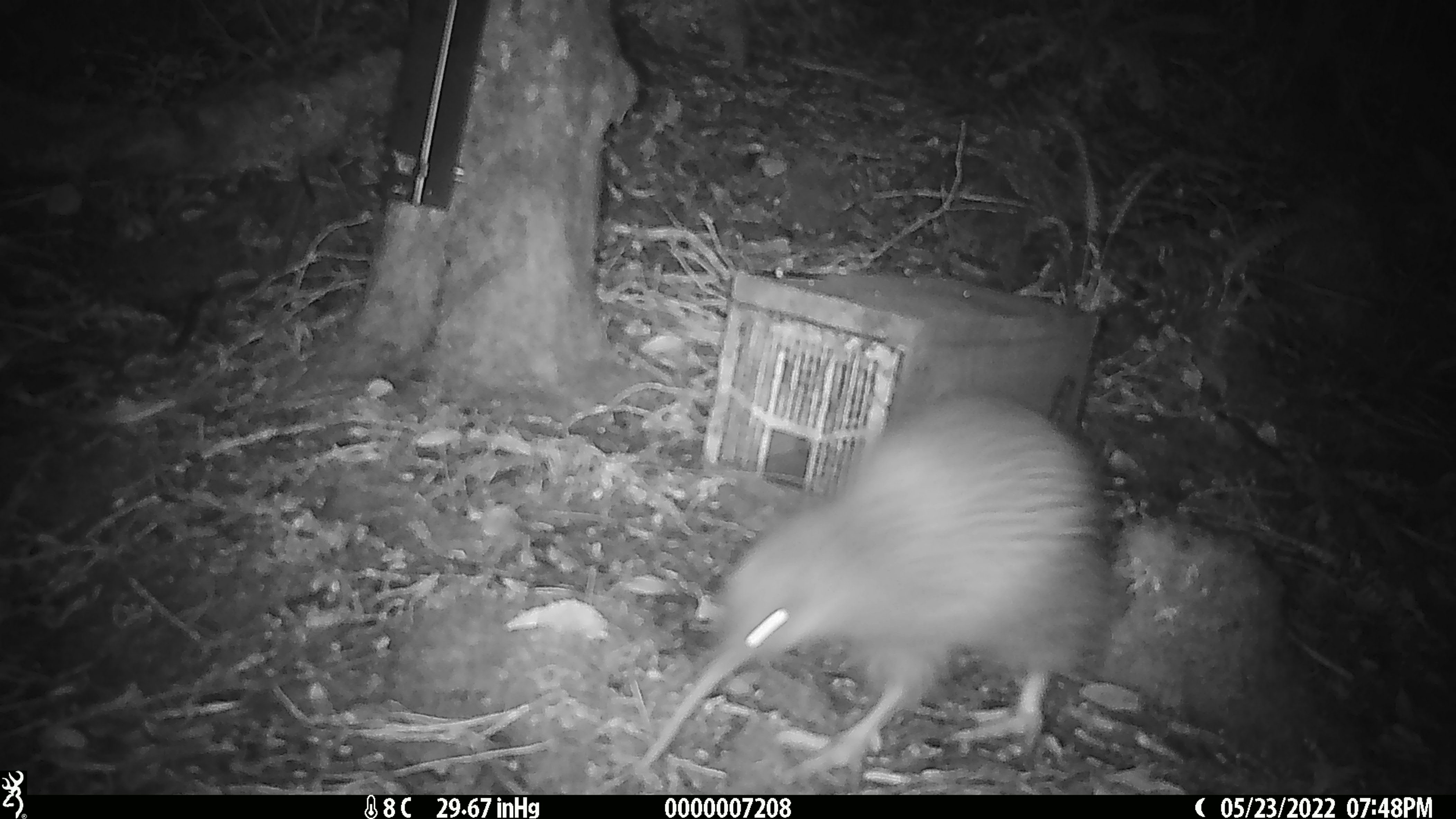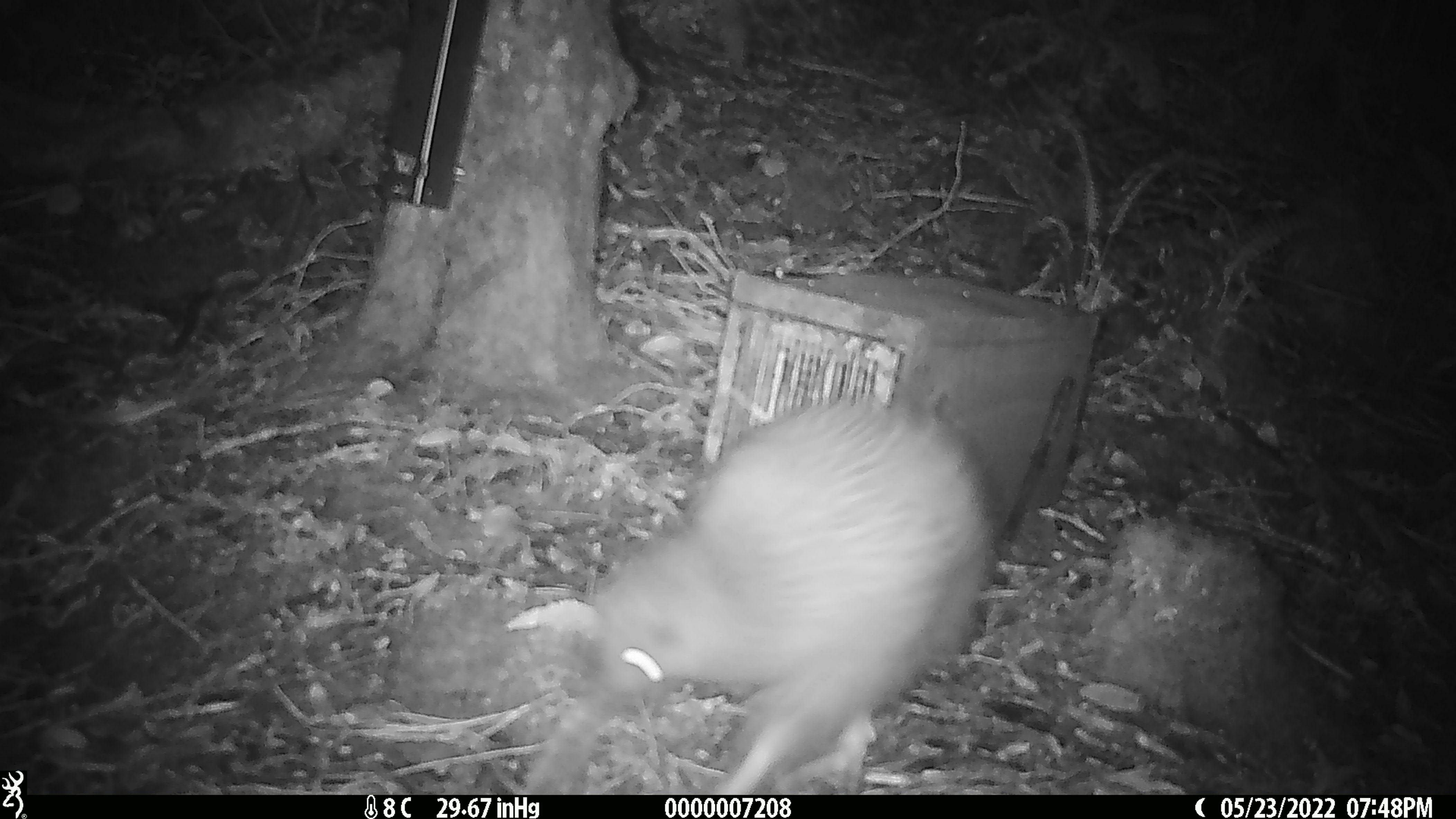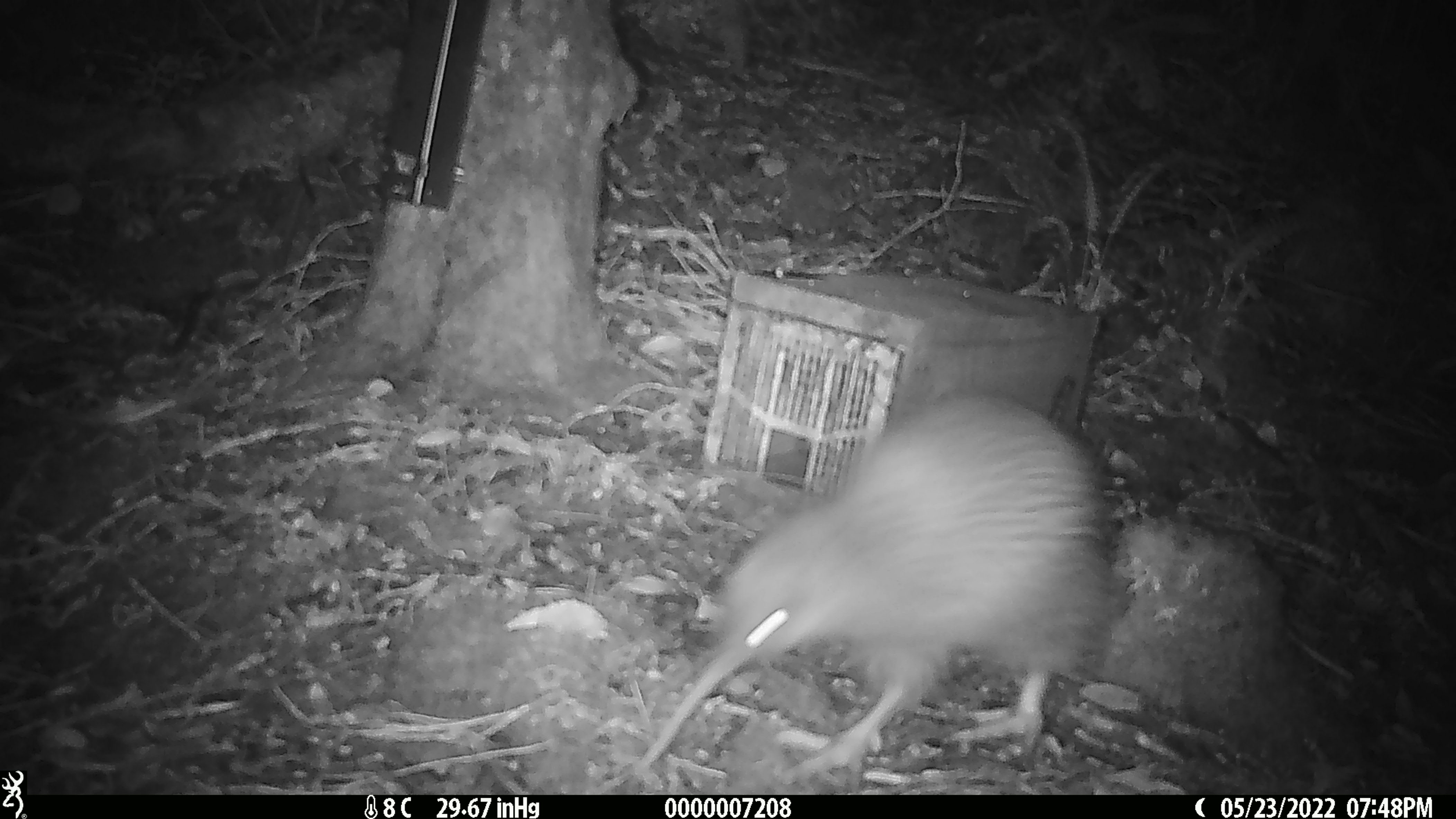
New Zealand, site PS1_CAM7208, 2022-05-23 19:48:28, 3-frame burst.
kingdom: Animalia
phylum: Chordata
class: Aves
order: Apterygiformes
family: Apterygidae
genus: Apteryx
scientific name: Apteryx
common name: kiwi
Kiwi (Apteryx).